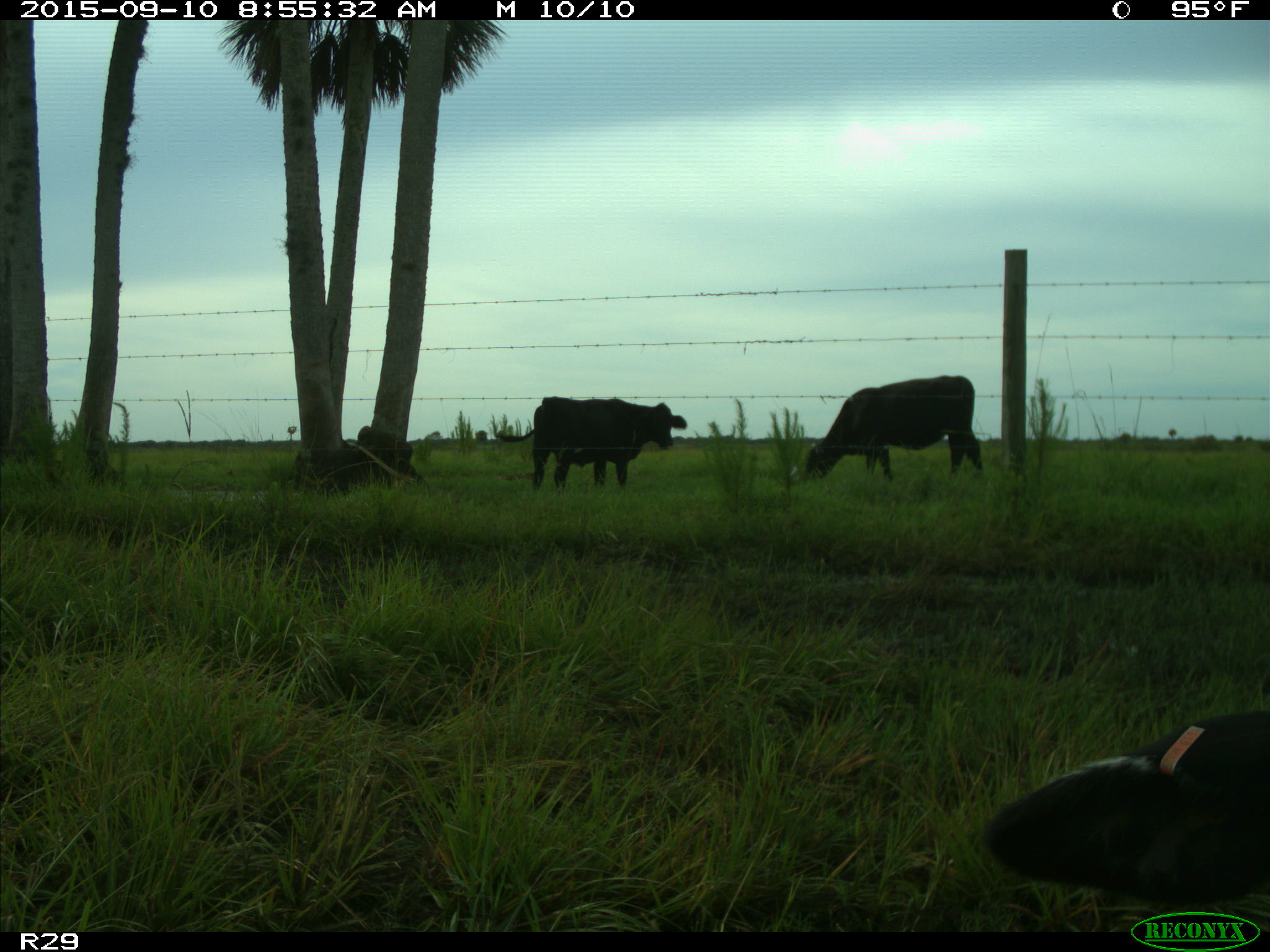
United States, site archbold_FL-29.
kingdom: Animalia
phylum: Chordata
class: Mammalia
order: Artiodactyla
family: Bovidae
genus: Bos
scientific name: Bos taurus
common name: domestic cow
Bos taurus (domestic cow).